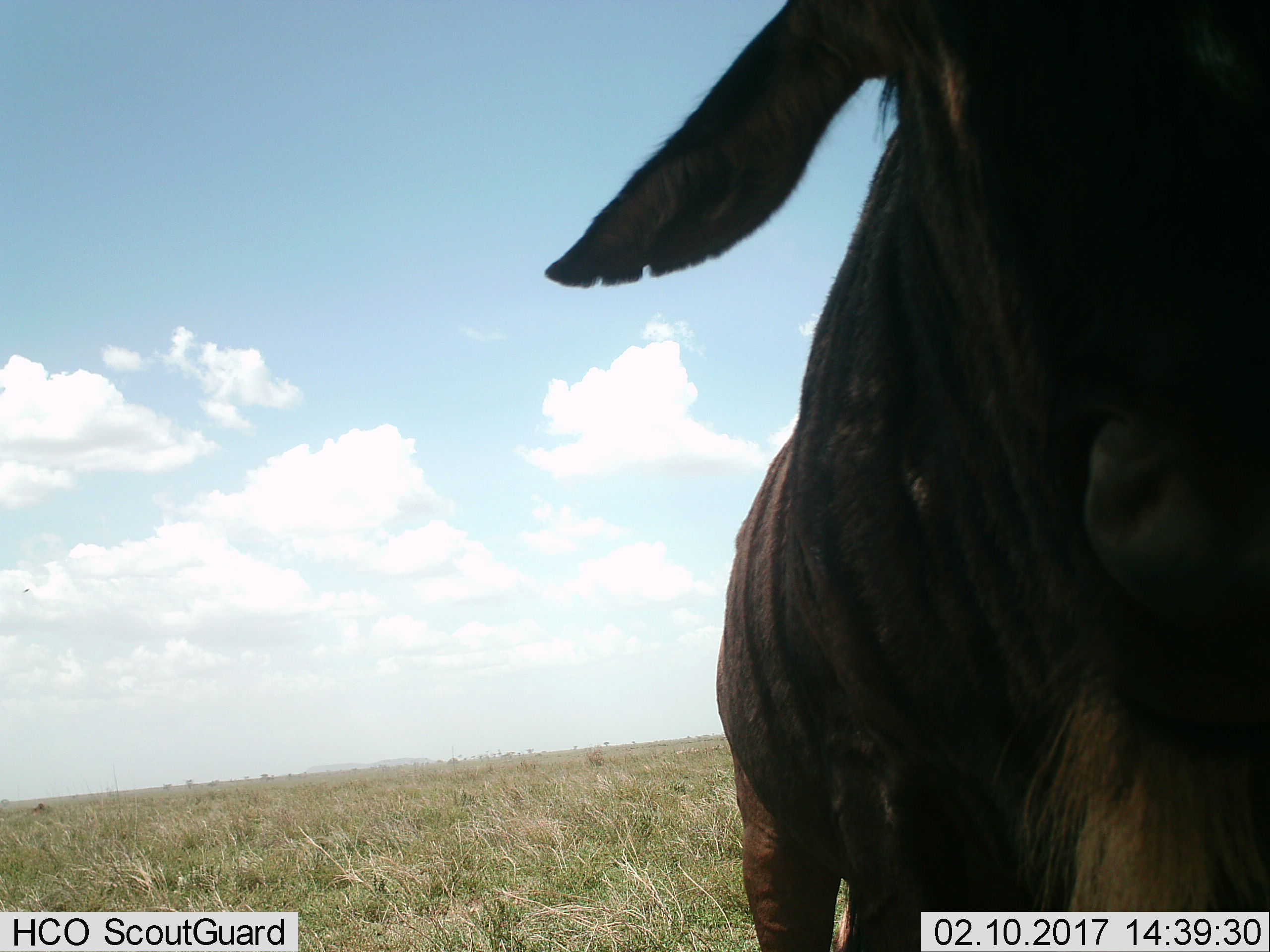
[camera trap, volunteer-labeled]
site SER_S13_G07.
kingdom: Animalia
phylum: Chordata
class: Mammalia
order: Artiodactyla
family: Bovidae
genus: Connochaetes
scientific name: Connochaetes taurinus taurinus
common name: blue wildebeest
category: wildebeestblue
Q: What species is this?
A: Wildebeestblue (blue wildebeest) (Connochaetes taurinus taurinus).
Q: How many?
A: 1.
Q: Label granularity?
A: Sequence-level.